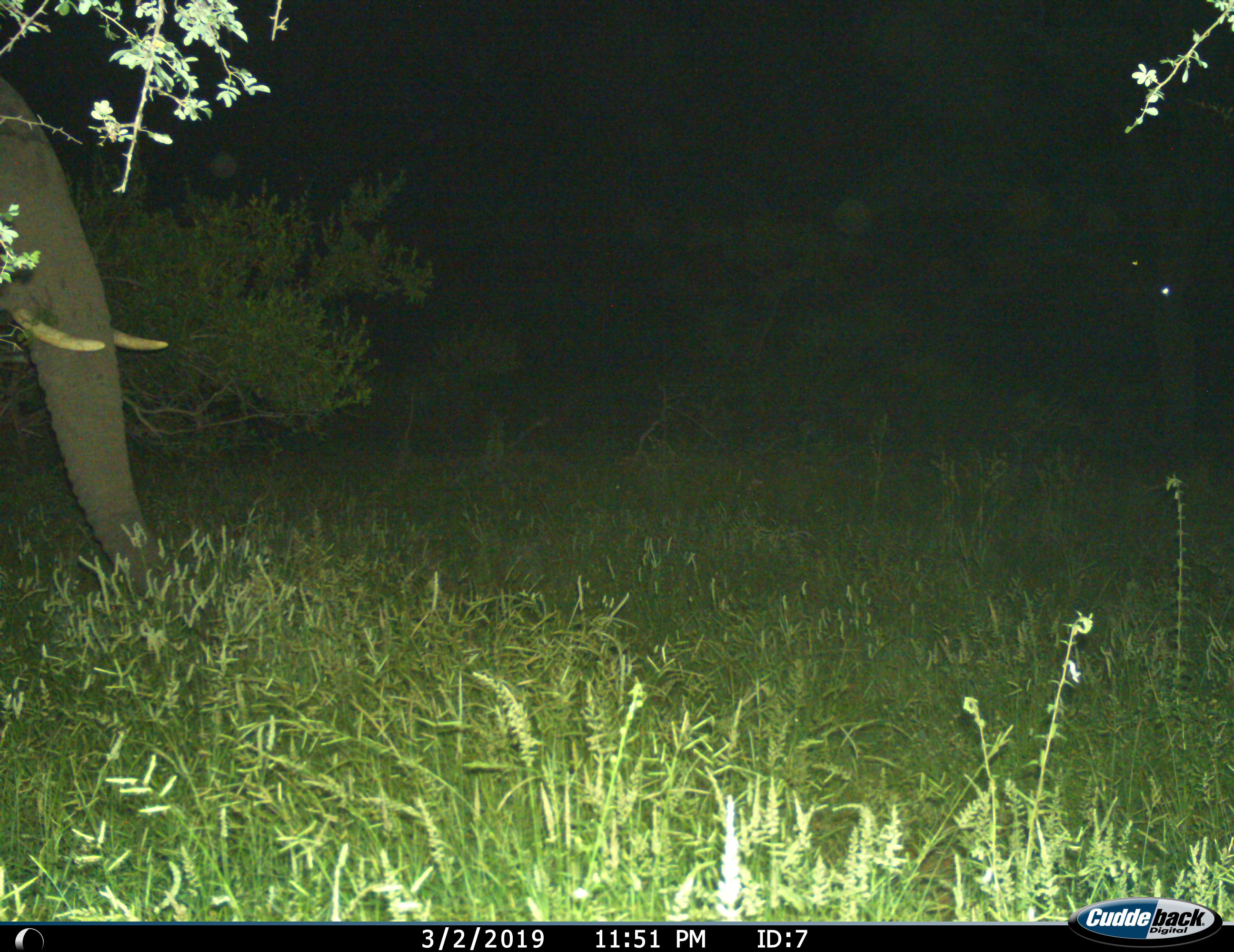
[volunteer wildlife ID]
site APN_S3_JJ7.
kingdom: Animalia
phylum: Chordata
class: Mammalia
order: Proboscidea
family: Elephantidae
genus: Loxodonta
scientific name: Loxodonta africana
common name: african bush elephant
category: elephant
Elephant (african bush elephant) (Loxodonta africana), count 1. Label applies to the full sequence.